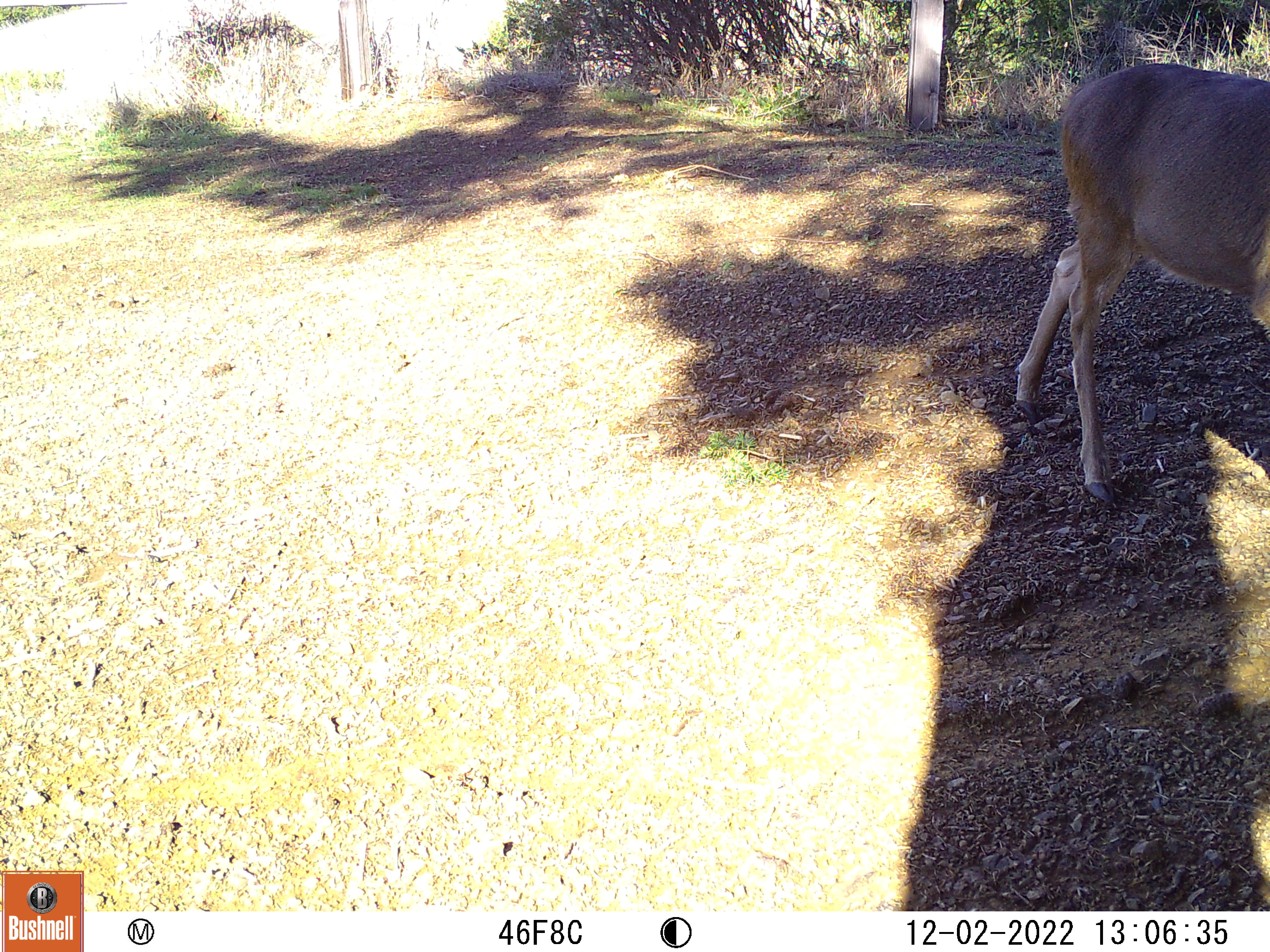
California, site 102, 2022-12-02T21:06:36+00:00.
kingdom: Animalia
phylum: Chordata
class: Mammalia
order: Artiodactyla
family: Cervidae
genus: Odocoileus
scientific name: Odocoileus hemionus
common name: mule deer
Mule deer (Odocoileus hemionus).